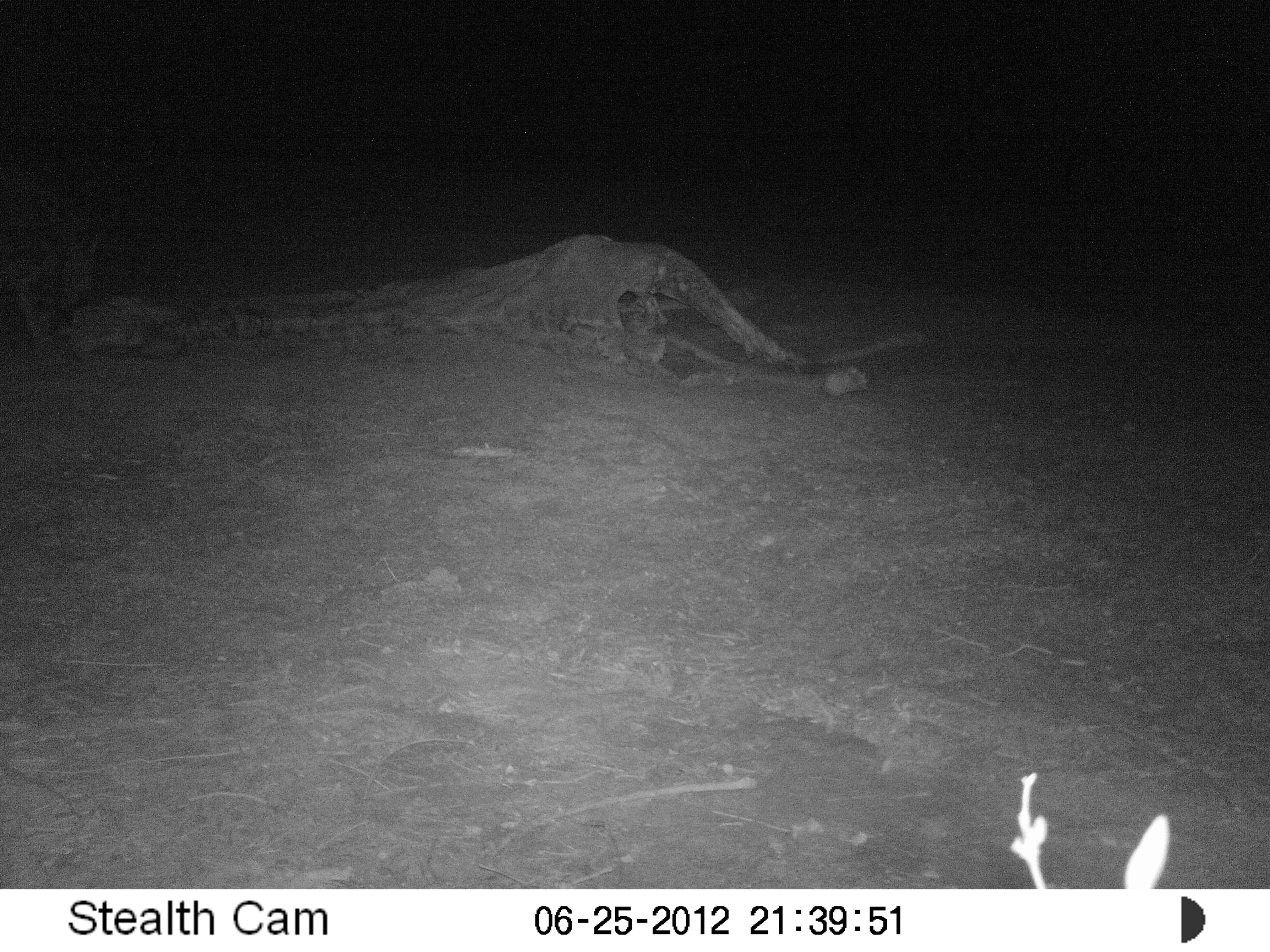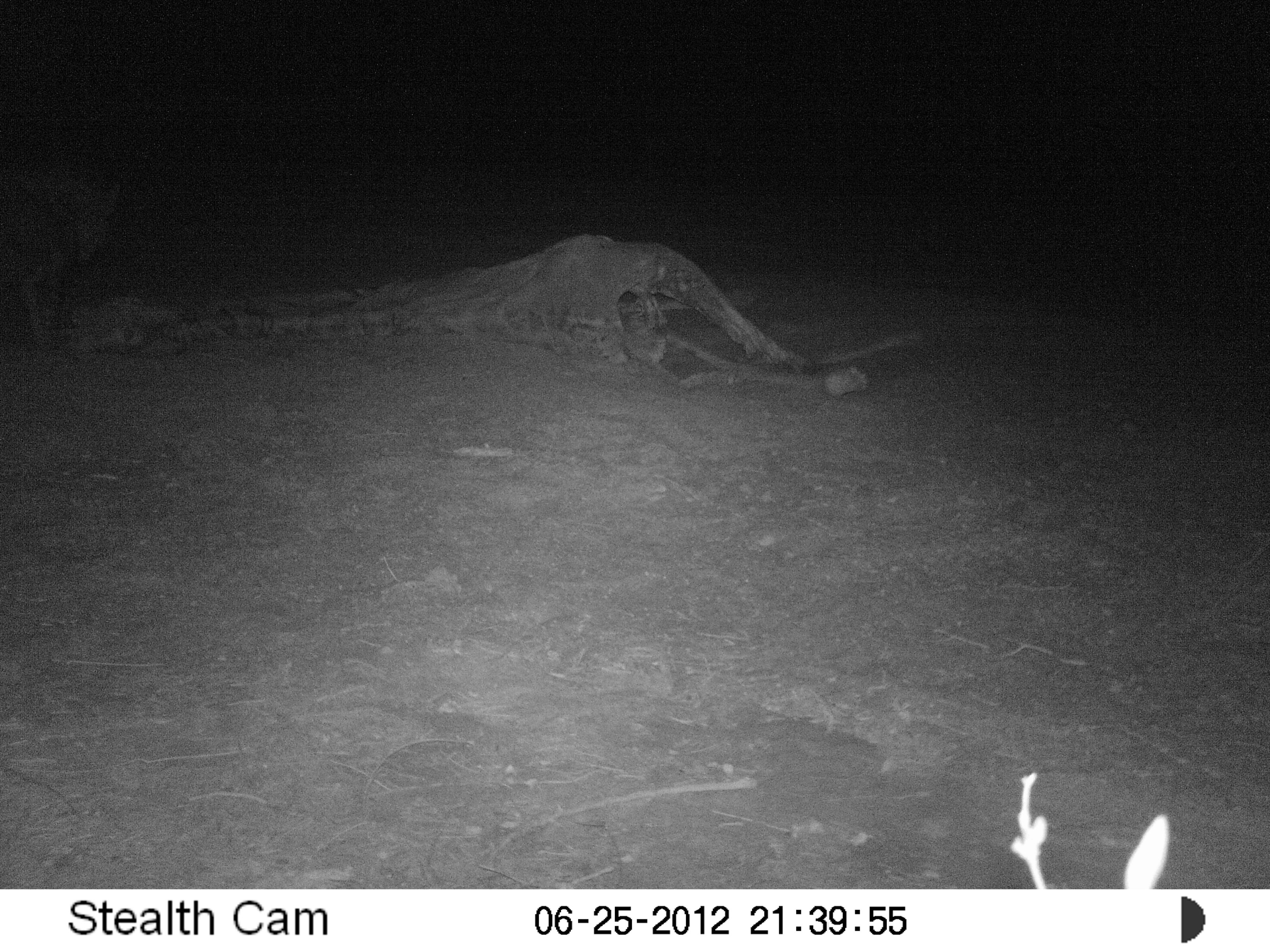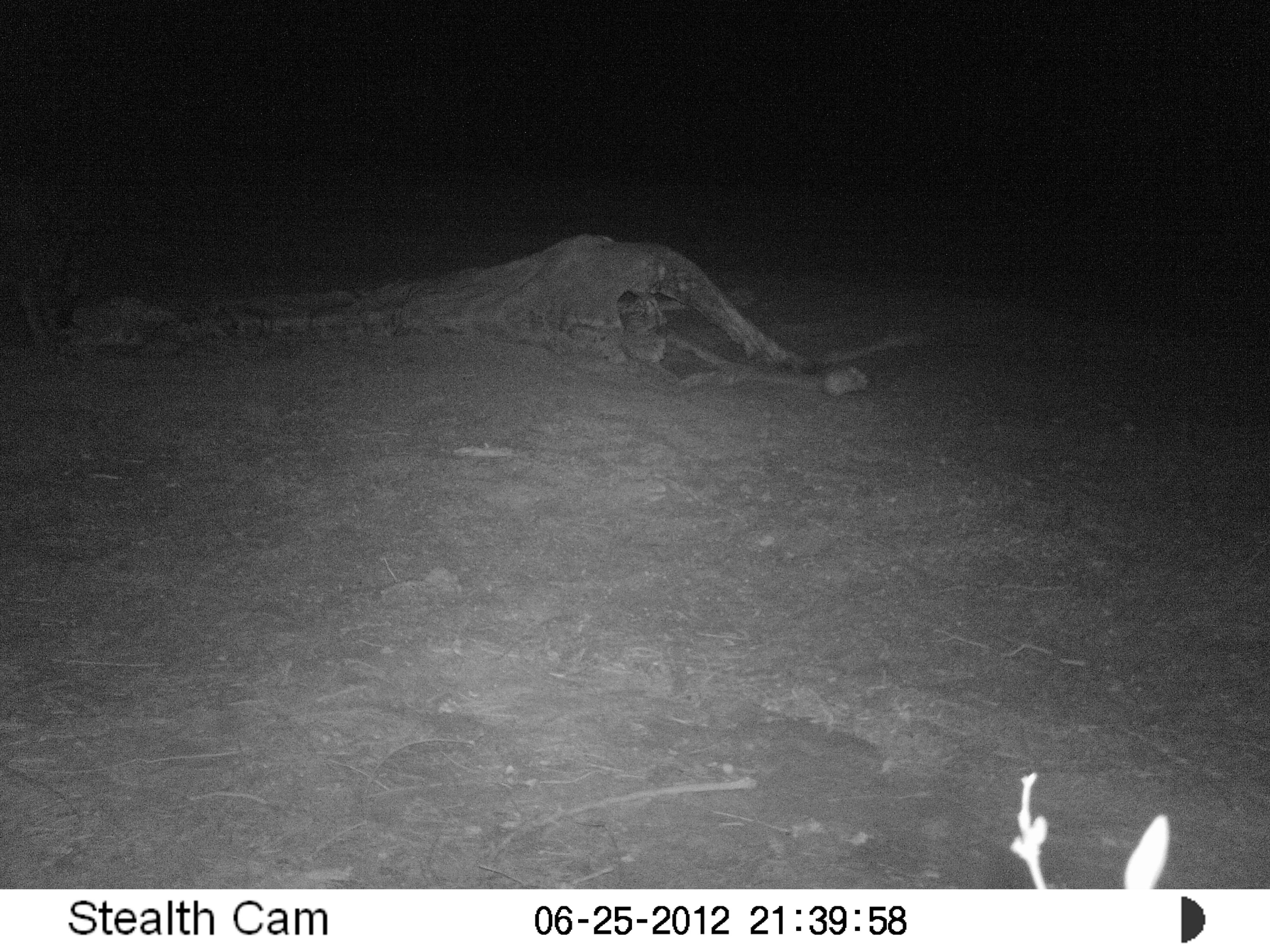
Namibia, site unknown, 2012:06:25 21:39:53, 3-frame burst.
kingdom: Animalia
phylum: Chordata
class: Mammalia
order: Carnivora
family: Hyaenidae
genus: Parahyaena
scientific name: Parahyaena brunnea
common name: brown hyena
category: hyaena brunnea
Hyaena brunnea (brown hyena) (Parahyaena brunnea).